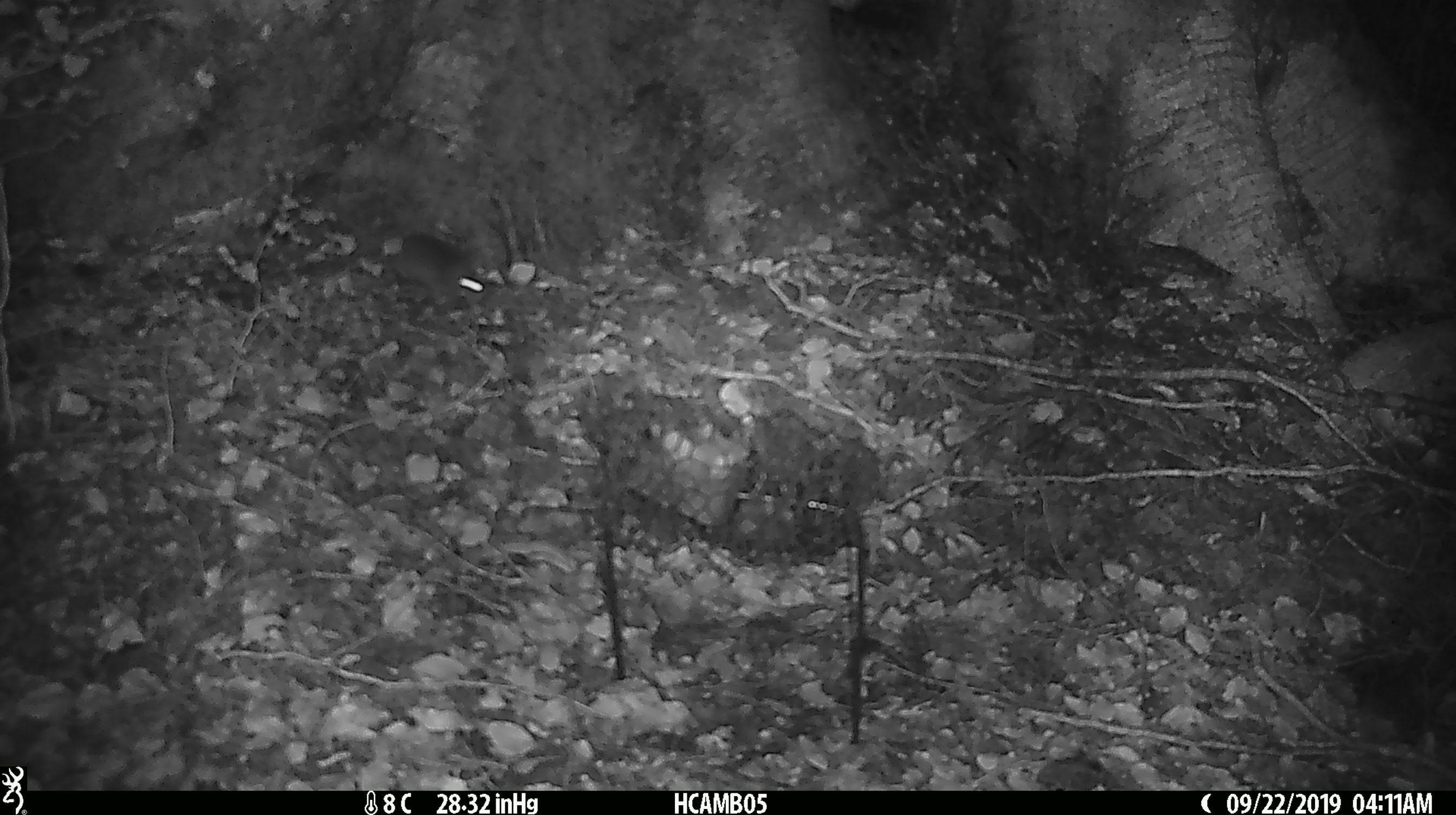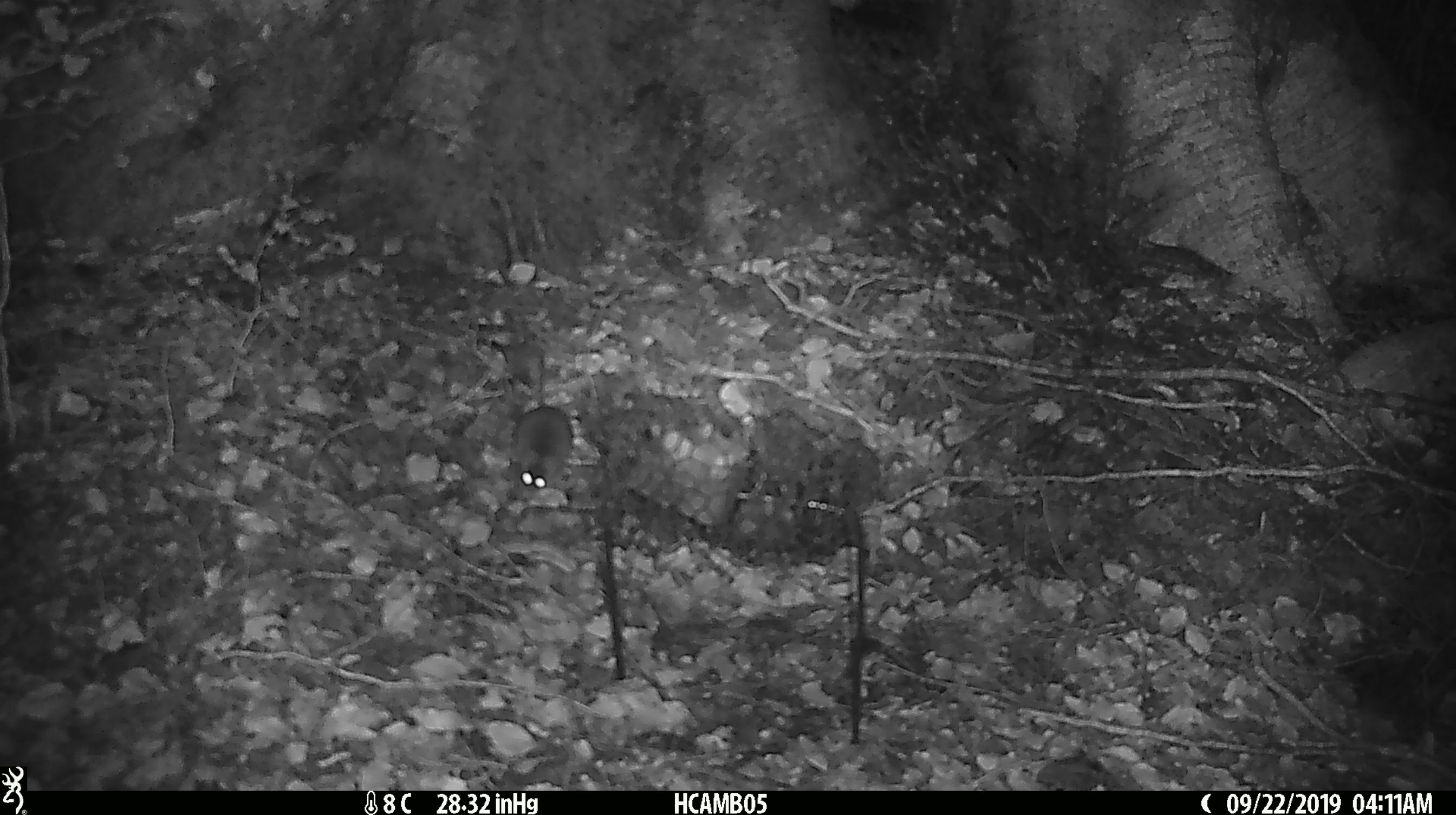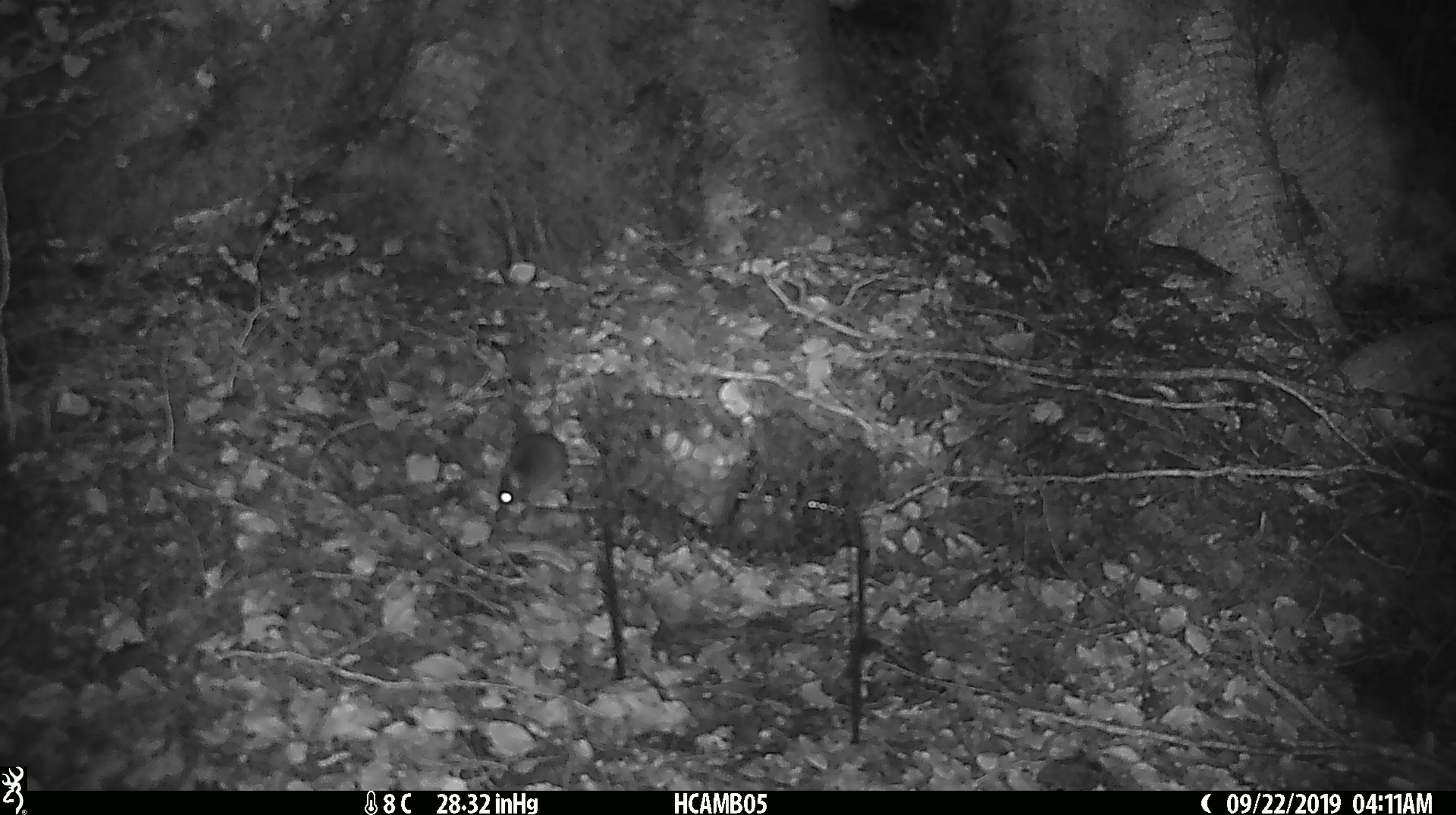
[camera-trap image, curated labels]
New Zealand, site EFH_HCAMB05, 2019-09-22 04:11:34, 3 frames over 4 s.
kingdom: Animalia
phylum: Chordata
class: Mammalia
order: Rodentia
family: Muridae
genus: Mus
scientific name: Mus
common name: mouse